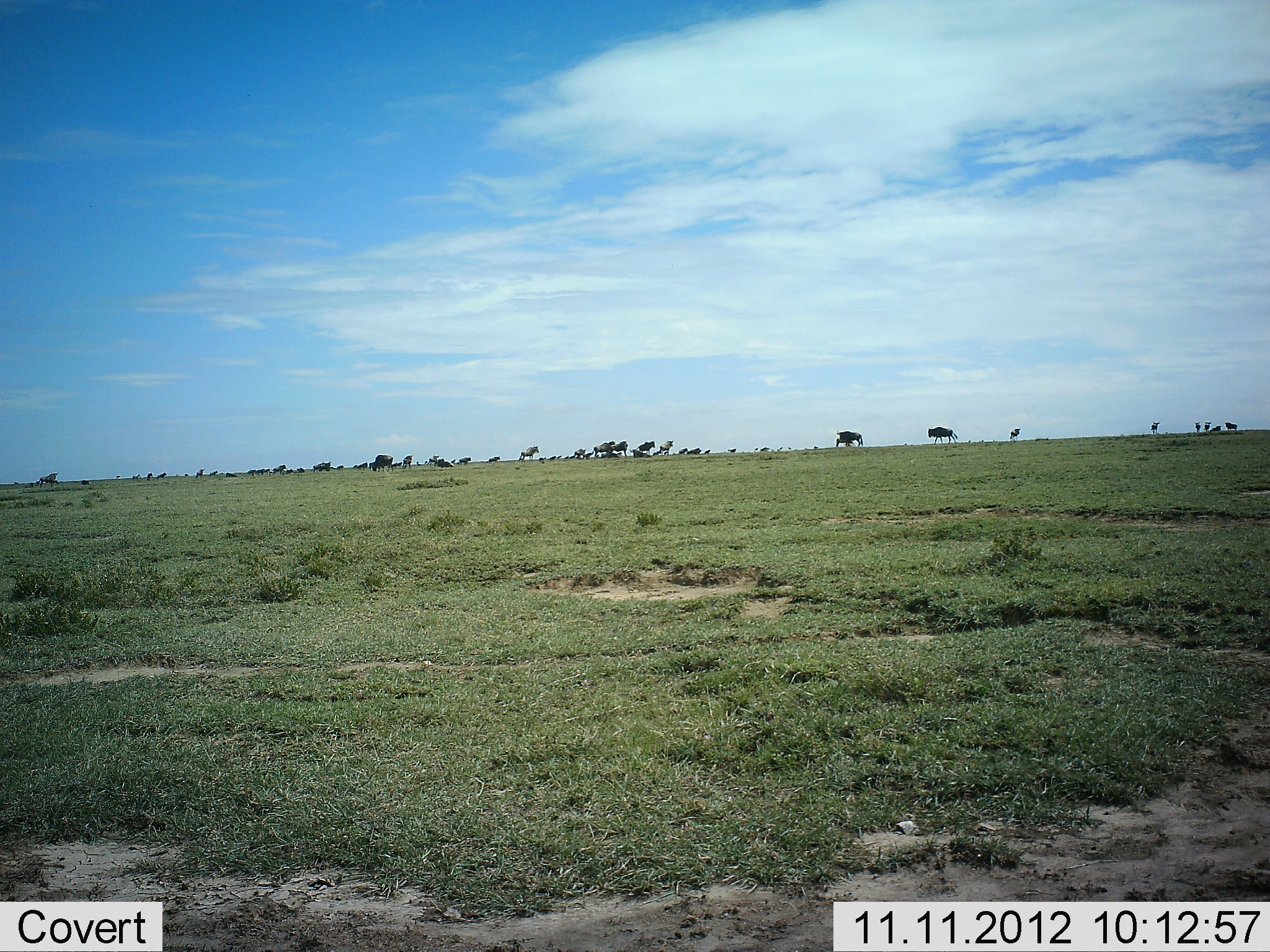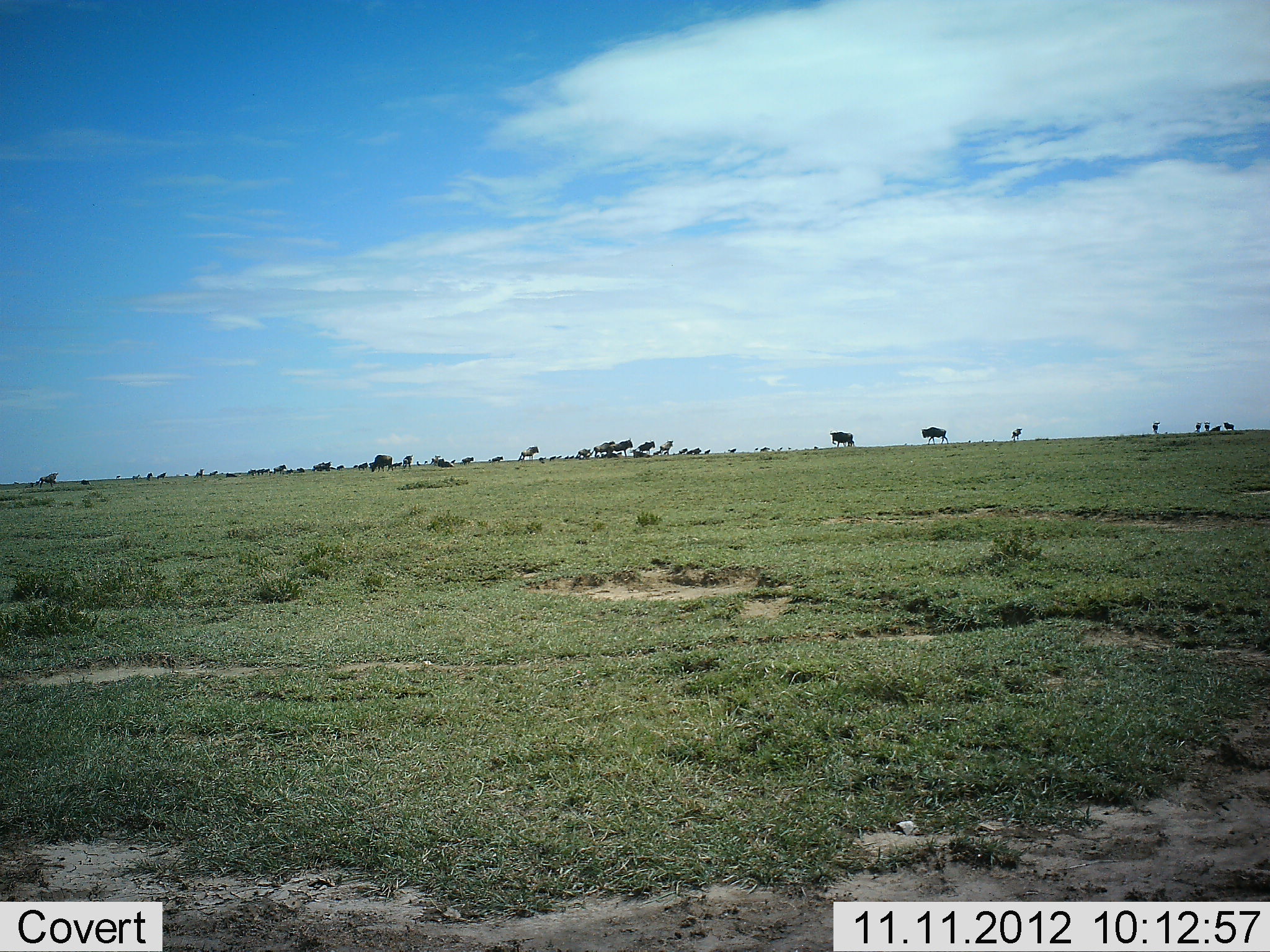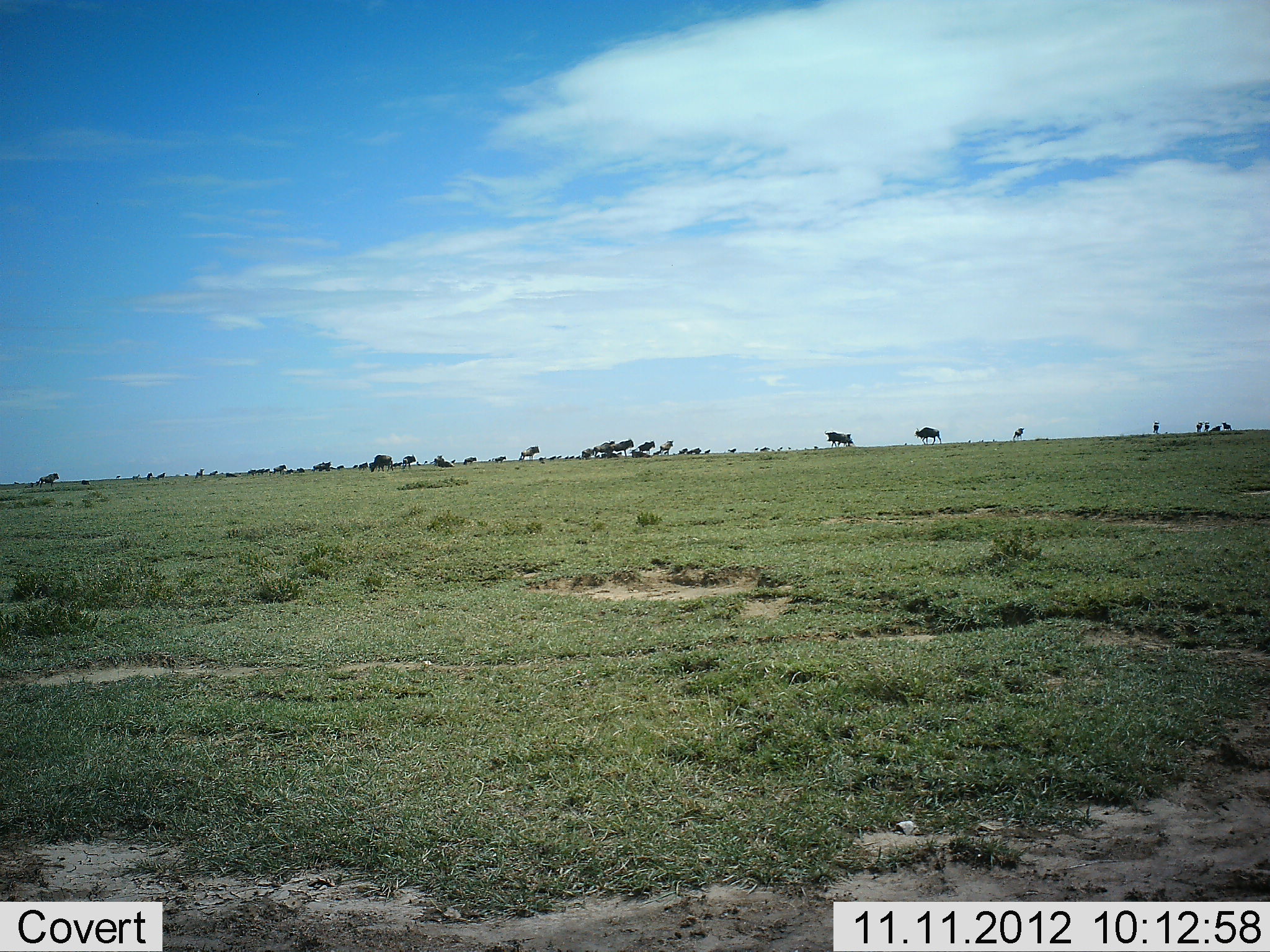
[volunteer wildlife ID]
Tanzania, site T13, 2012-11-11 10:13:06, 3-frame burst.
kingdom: Animalia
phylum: Chordata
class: Mammalia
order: Artiodactyla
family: Bovidae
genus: Connochaetes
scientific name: Connochaetes taurinus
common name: blue wildebeest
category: wildebeest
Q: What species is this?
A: Wildebeest (blue wildebeest) (Connochaetes taurinus).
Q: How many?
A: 11-50.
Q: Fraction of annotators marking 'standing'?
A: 70%.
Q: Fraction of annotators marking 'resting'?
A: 20%.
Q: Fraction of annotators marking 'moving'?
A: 90%.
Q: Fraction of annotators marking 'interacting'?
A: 0%.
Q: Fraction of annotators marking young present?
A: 0%.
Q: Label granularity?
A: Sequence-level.